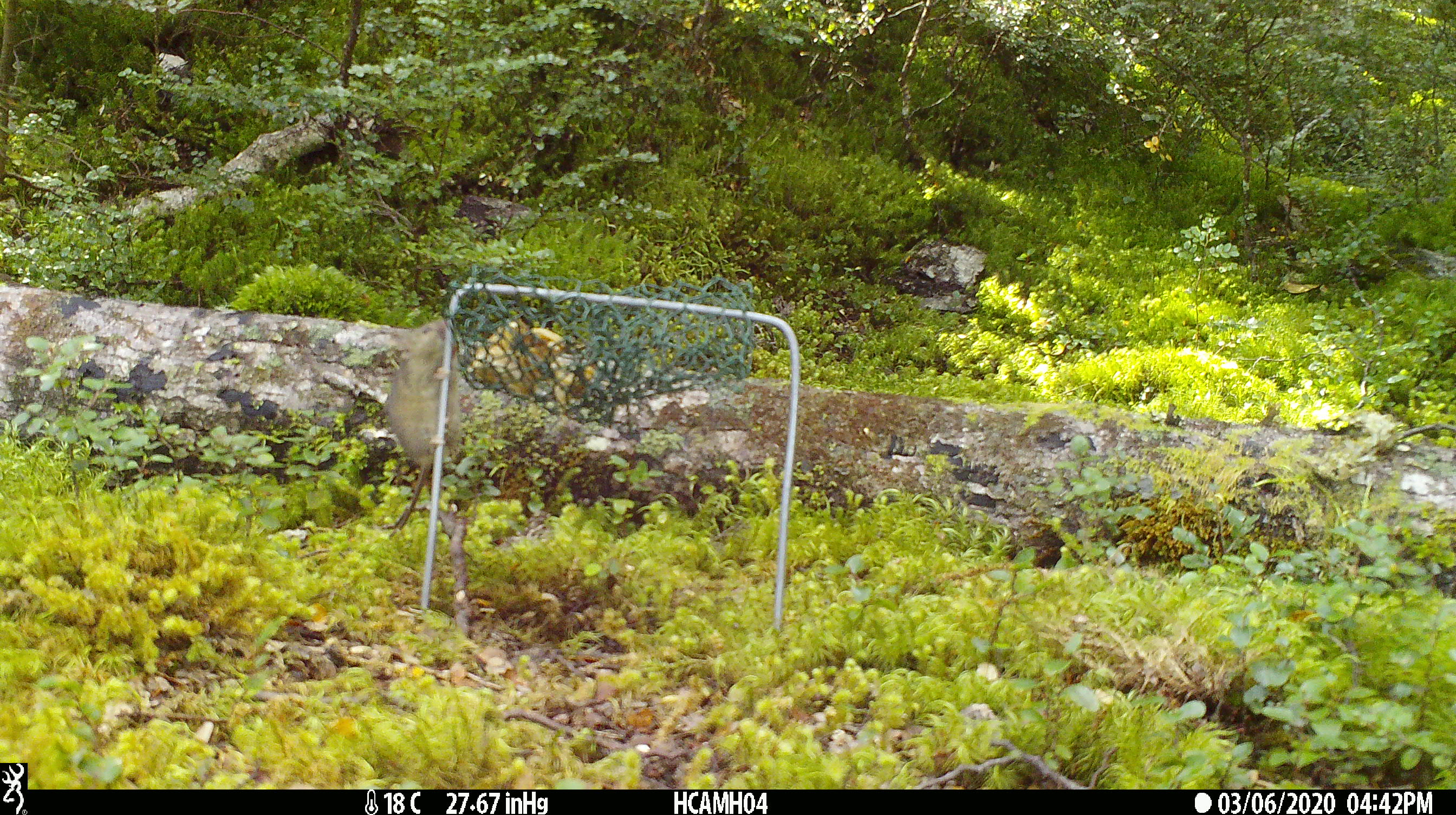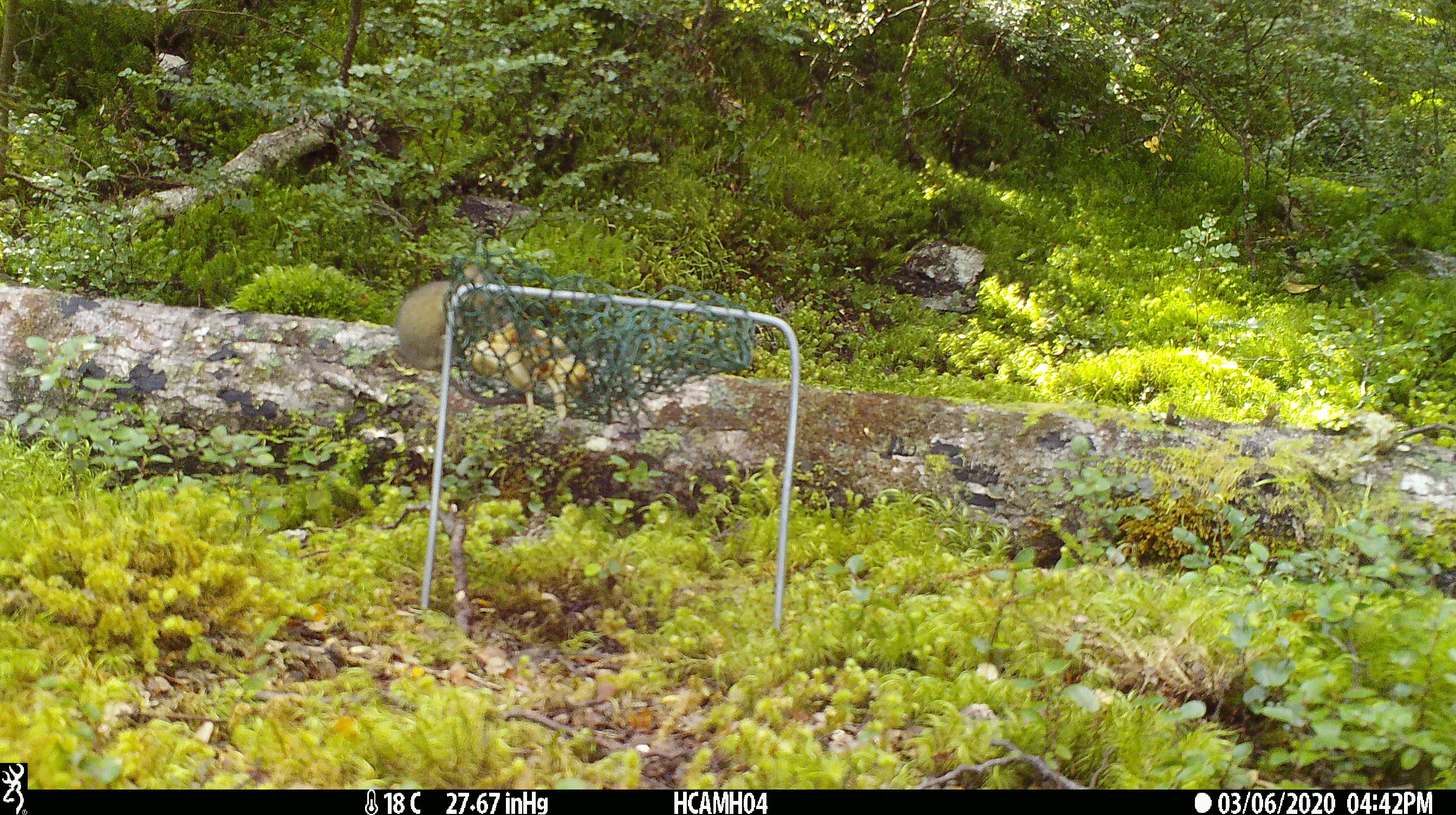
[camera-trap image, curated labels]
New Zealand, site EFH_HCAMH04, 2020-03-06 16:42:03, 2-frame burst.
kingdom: Animalia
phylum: Chordata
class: Mammalia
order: Rodentia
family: Muridae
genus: Mus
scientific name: Mus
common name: mouse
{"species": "mouse (Mus)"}